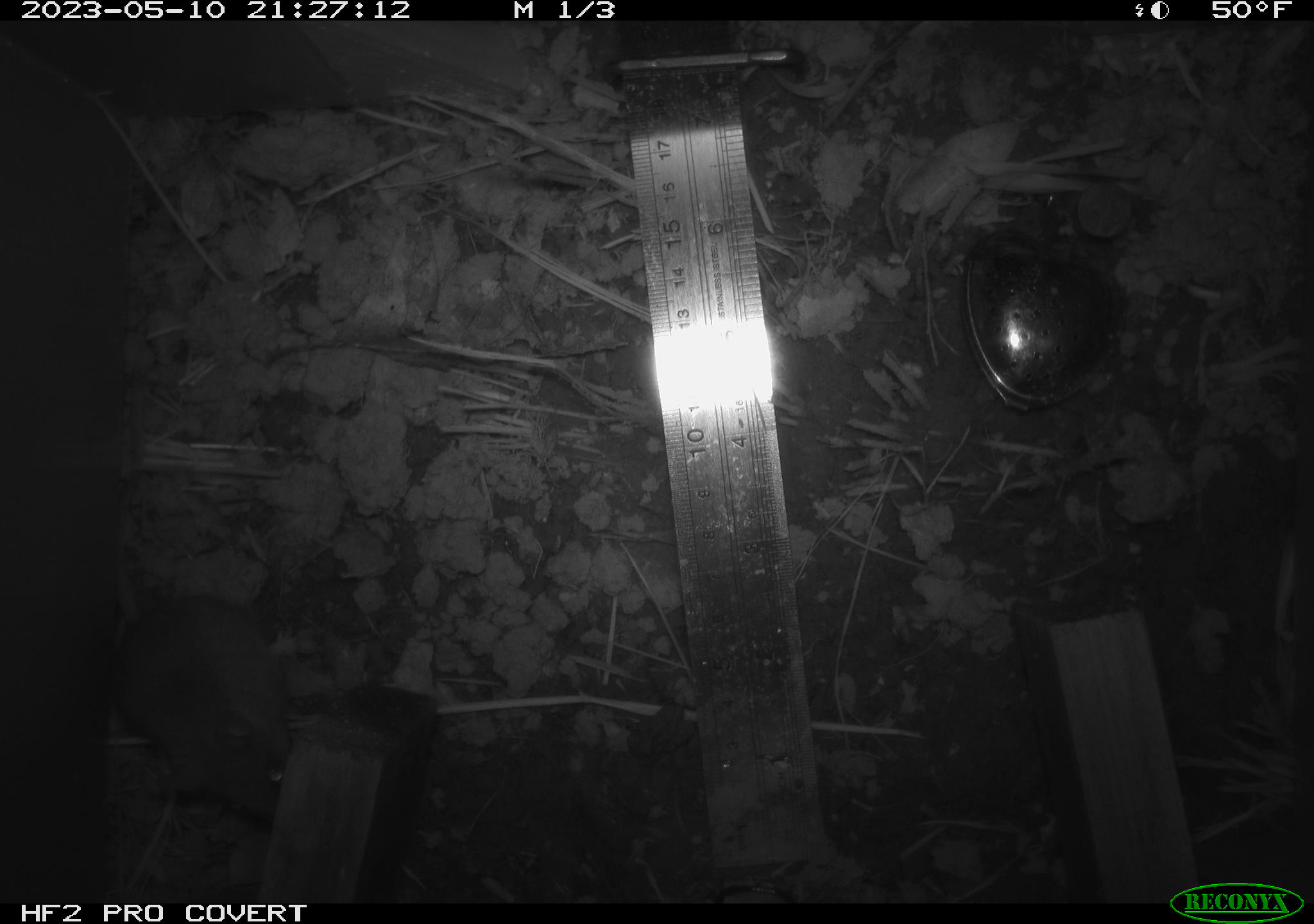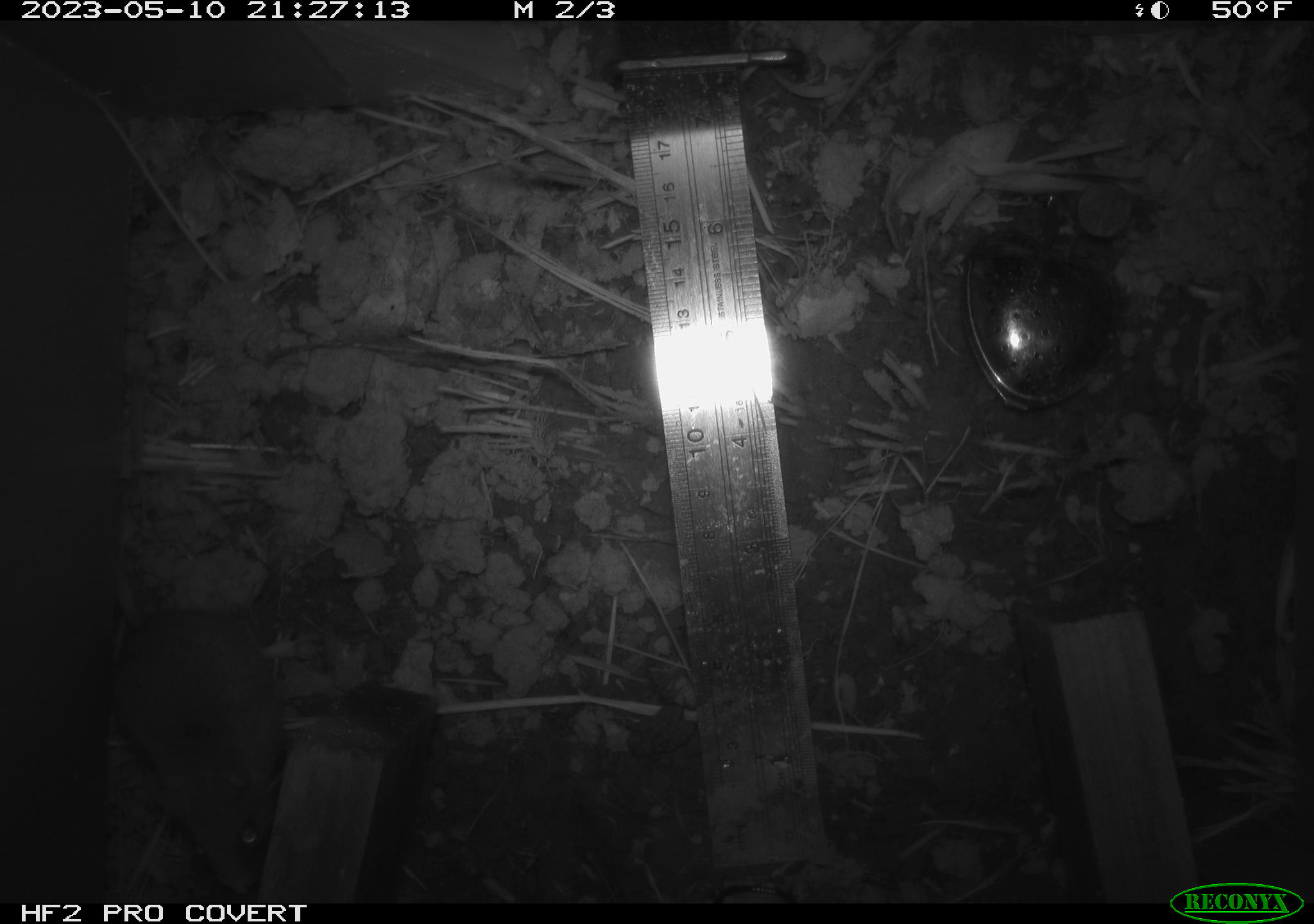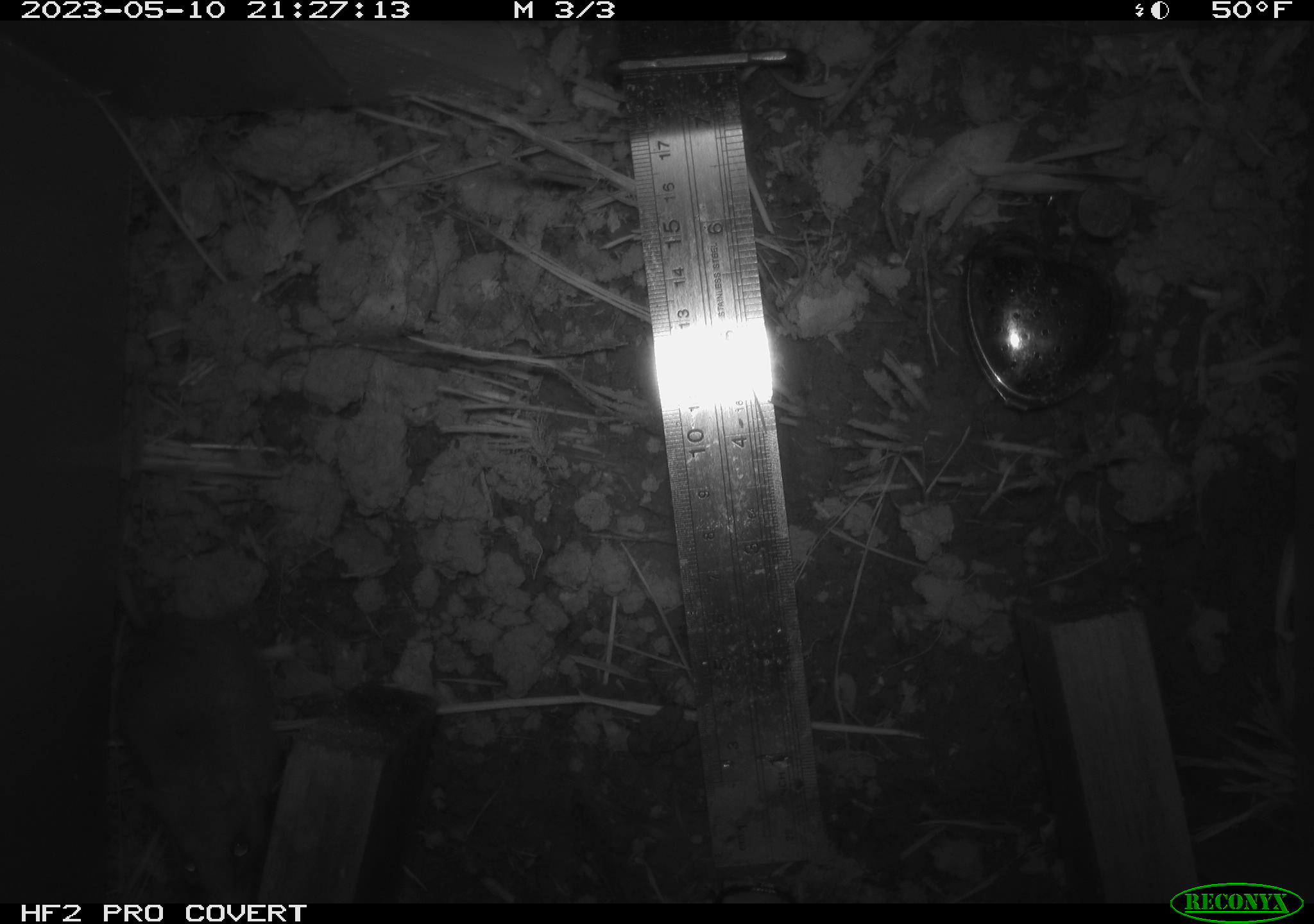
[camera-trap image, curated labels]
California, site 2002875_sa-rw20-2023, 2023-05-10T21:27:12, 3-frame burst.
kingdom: Animalia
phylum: Chordata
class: Mammalia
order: Rodentia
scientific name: Rodentia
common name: mouse species